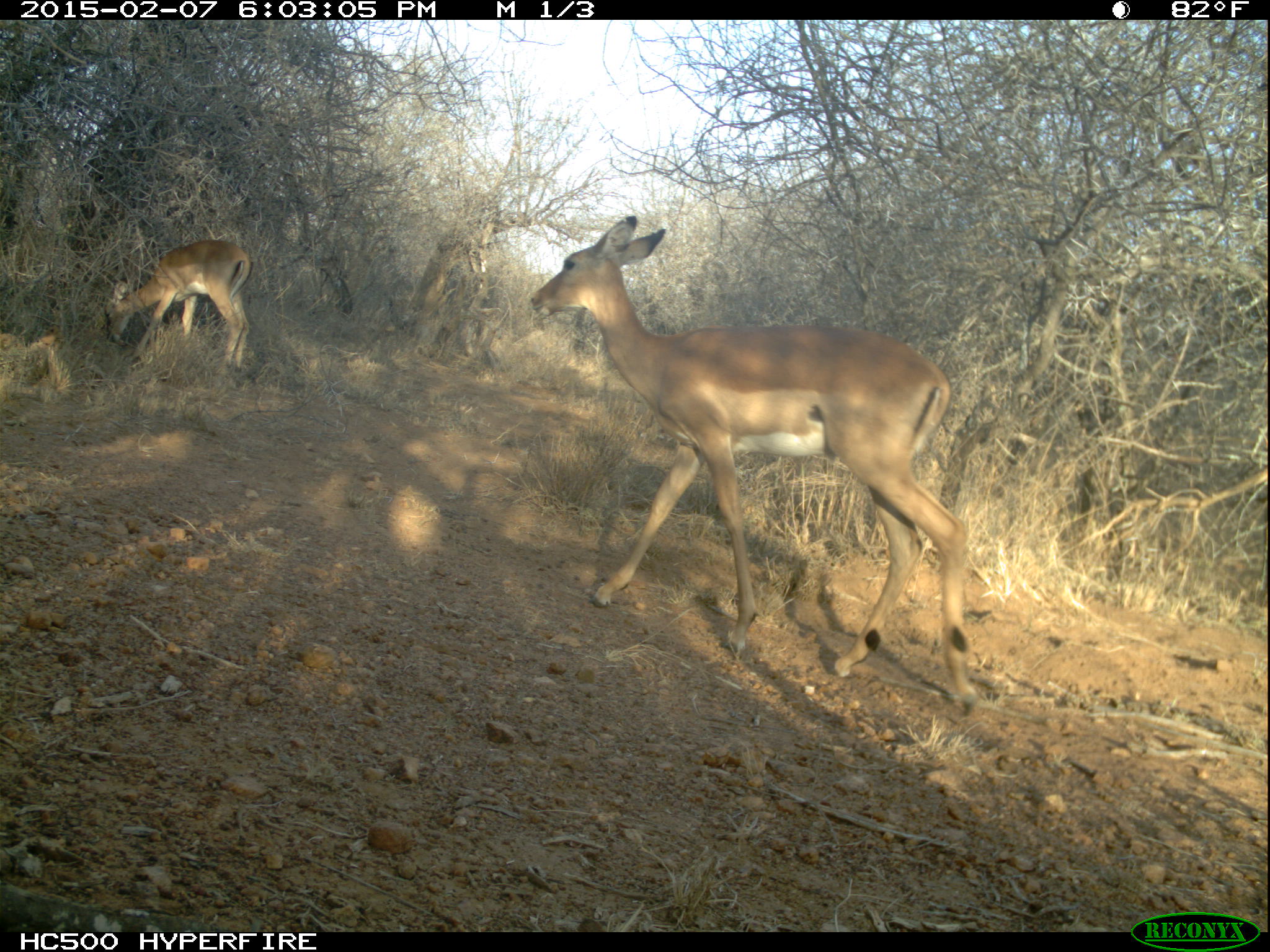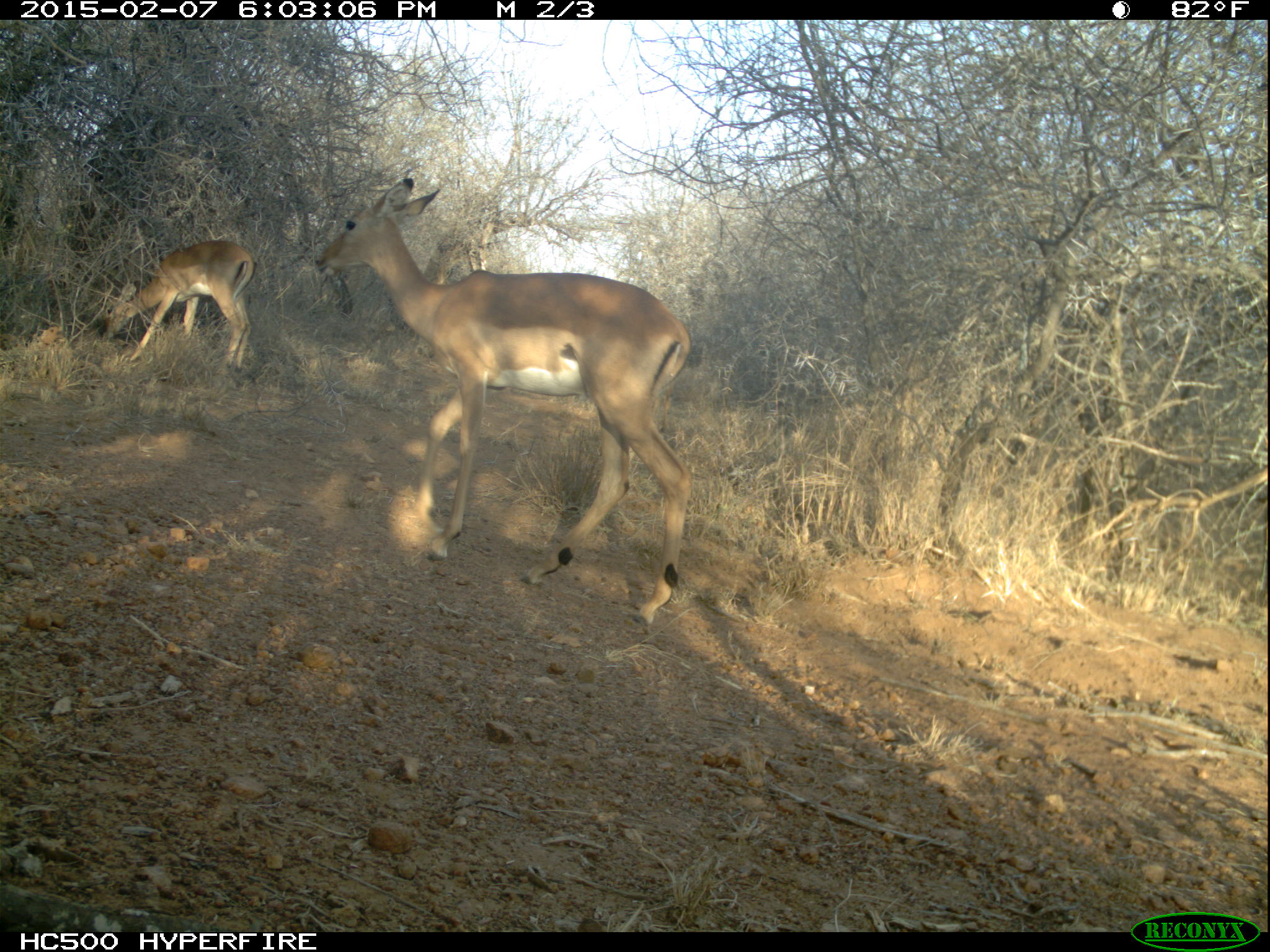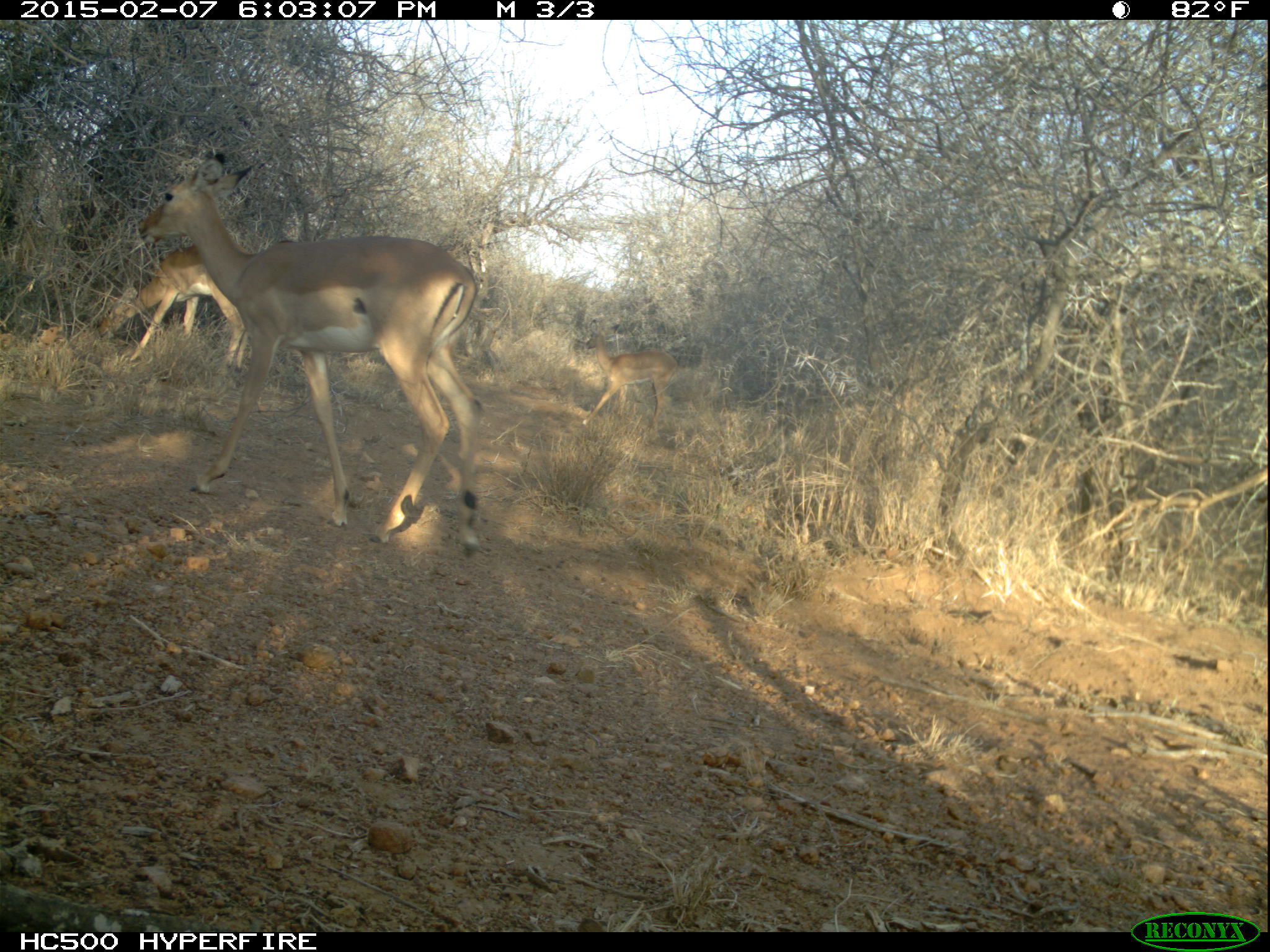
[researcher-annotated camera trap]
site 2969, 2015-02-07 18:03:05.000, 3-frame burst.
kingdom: Animalia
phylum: Chordata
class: Mammalia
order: Artiodactyla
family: Bovidae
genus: Aepyceros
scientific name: Aepyceros melampus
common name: impala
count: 3